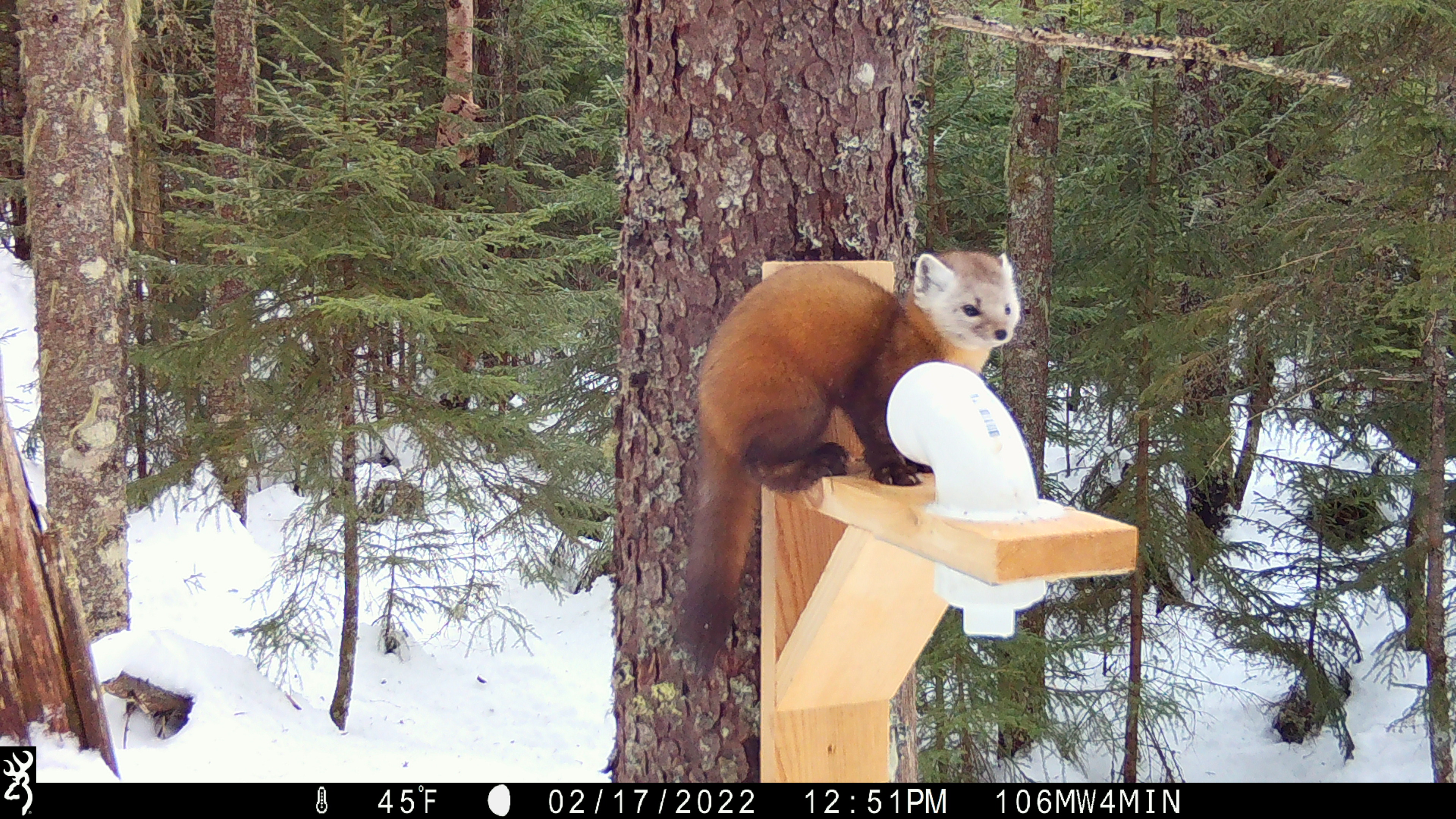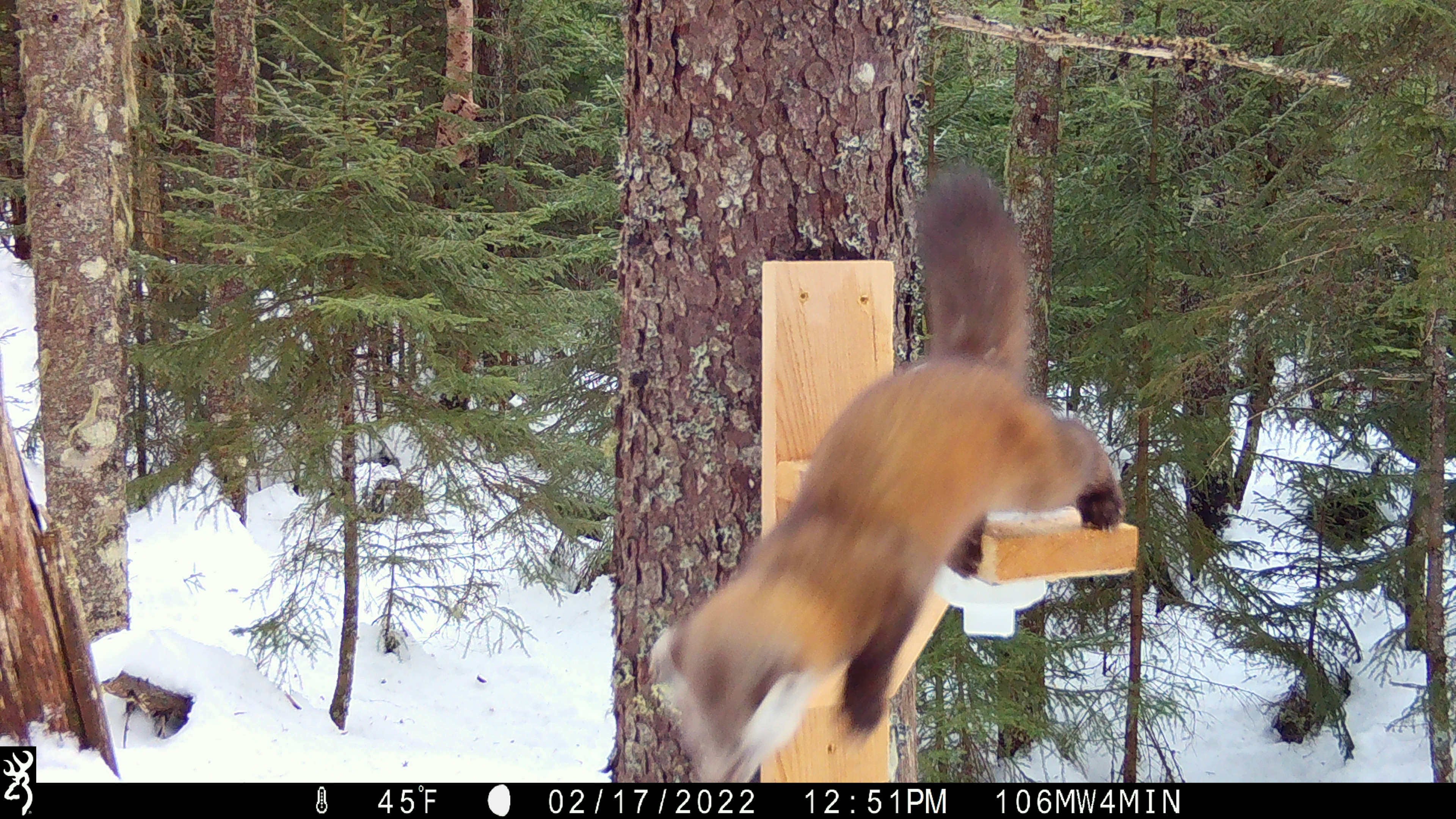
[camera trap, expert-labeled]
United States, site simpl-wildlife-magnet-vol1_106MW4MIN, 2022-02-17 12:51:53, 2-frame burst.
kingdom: Animalia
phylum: Chordata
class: Mammalia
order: Carnivora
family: Mustelidae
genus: Martes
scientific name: Martes americana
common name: american marten